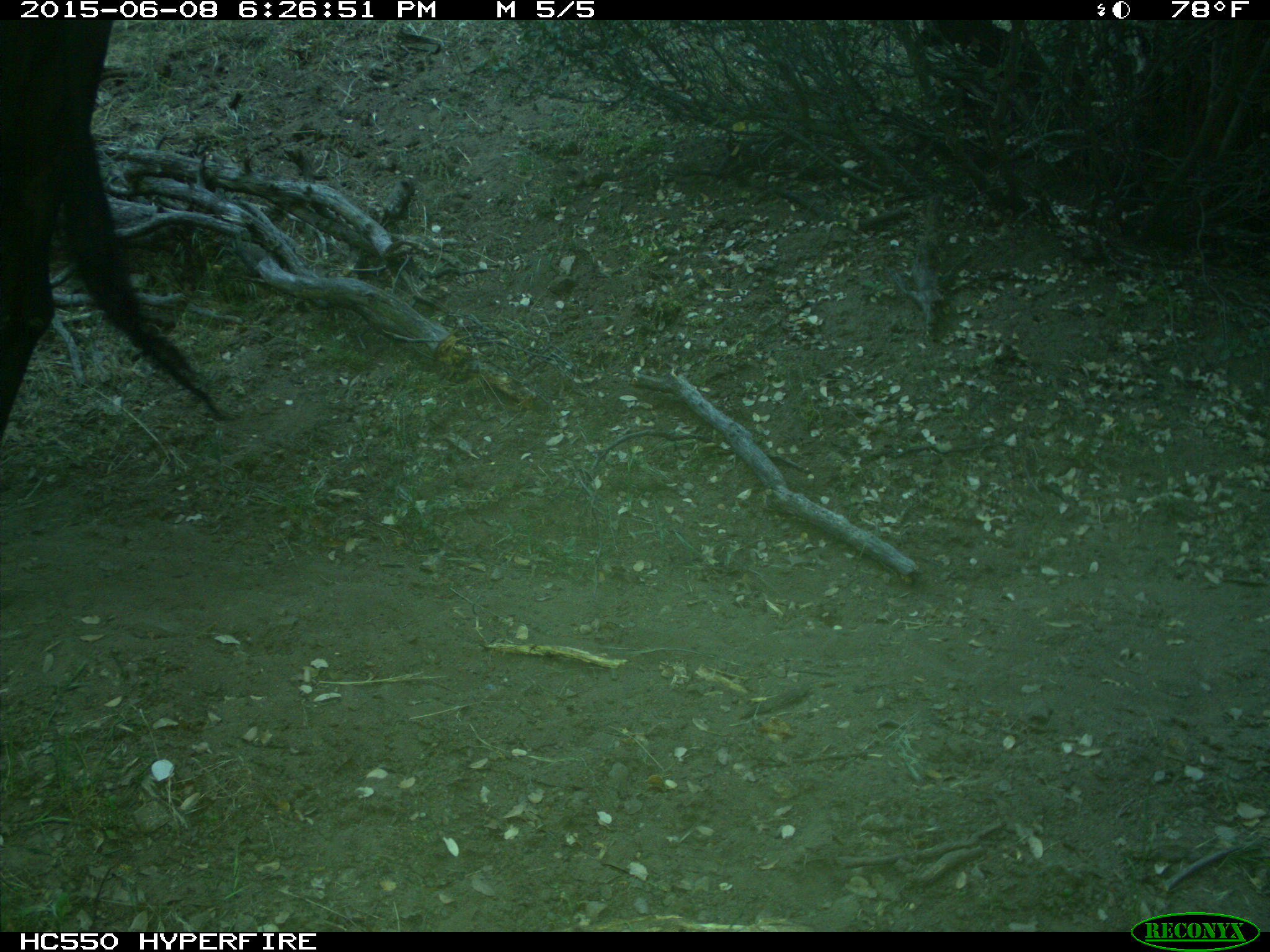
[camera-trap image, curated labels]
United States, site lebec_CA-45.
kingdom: Animalia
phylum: Chordata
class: Mammalia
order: Artiodactyla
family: Bovidae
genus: Bos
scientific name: Bos taurus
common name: domestic cow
Bos taurus (domestic cow).